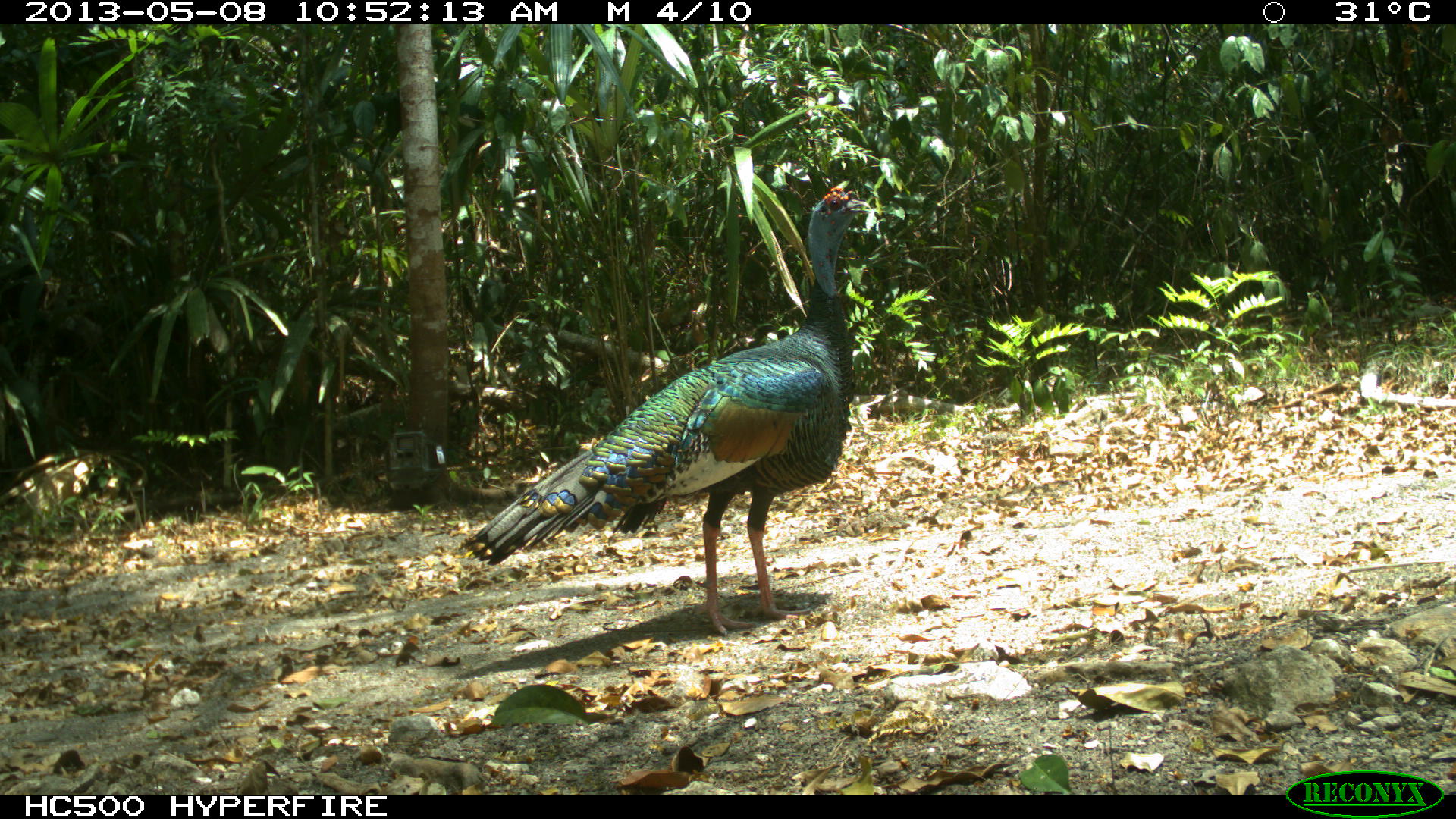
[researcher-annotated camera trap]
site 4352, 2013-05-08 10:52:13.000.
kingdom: Animalia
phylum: Chordata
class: Aves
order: Galliformes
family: Phasianidae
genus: Meleagris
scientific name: Meleagris ocellata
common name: ocellated turkey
Meleagris ocellata (ocellated turkey), count 1, sex male.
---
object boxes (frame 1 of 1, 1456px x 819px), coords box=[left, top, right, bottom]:
meleagris ocellata: box=[465, 186, 871, 635]